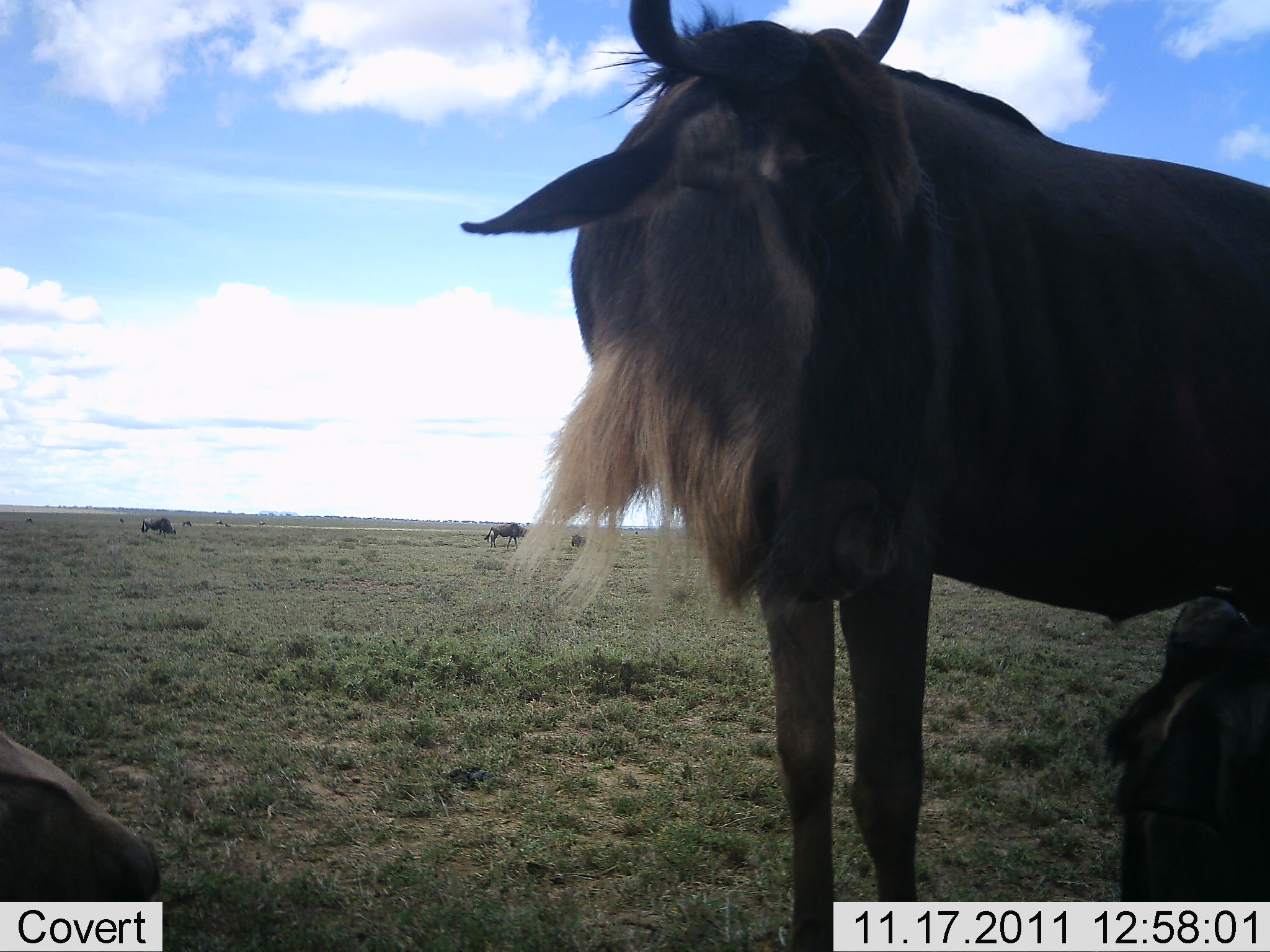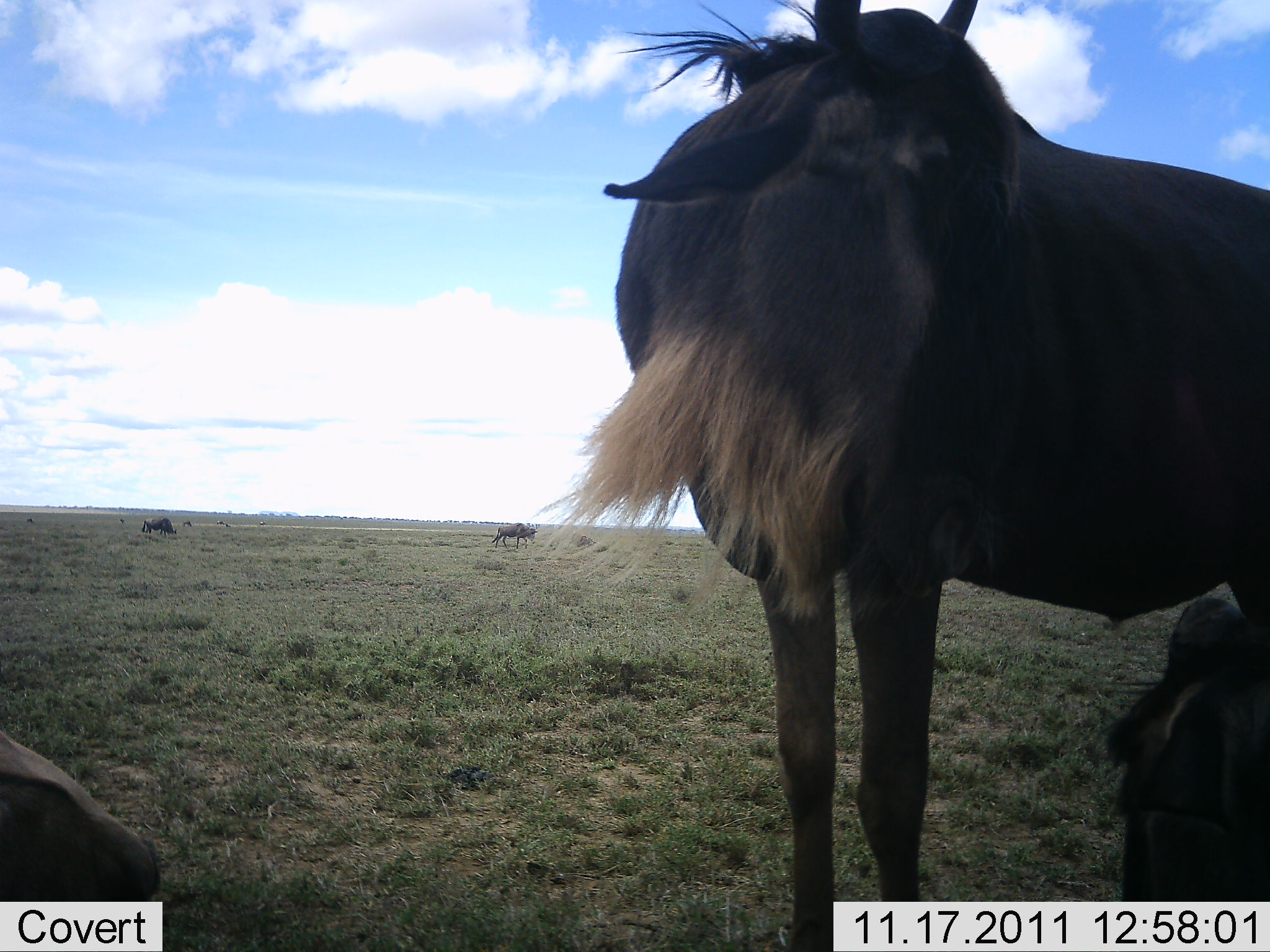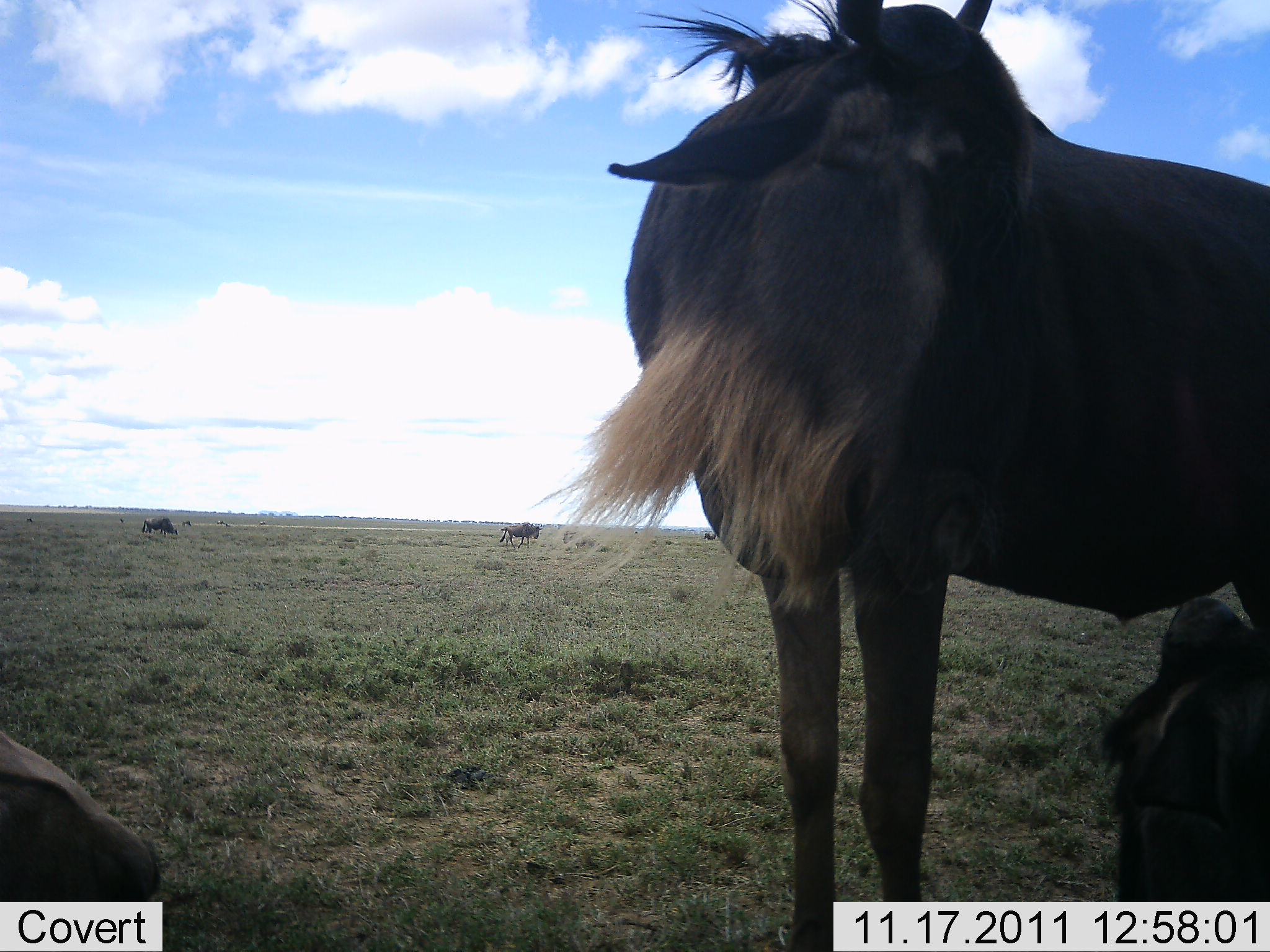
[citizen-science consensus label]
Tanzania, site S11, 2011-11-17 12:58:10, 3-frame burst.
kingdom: Animalia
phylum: Chordata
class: Mammalia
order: Artiodactyla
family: Bovidae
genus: Connochaetes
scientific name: Connochaetes taurinus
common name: blue wildebeest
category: wildebeest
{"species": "wildebeest (blue wildebeest) (Connochaetes taurinus)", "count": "4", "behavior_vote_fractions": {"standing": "80%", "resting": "60%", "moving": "30%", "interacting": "0%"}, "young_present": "20%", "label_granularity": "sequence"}